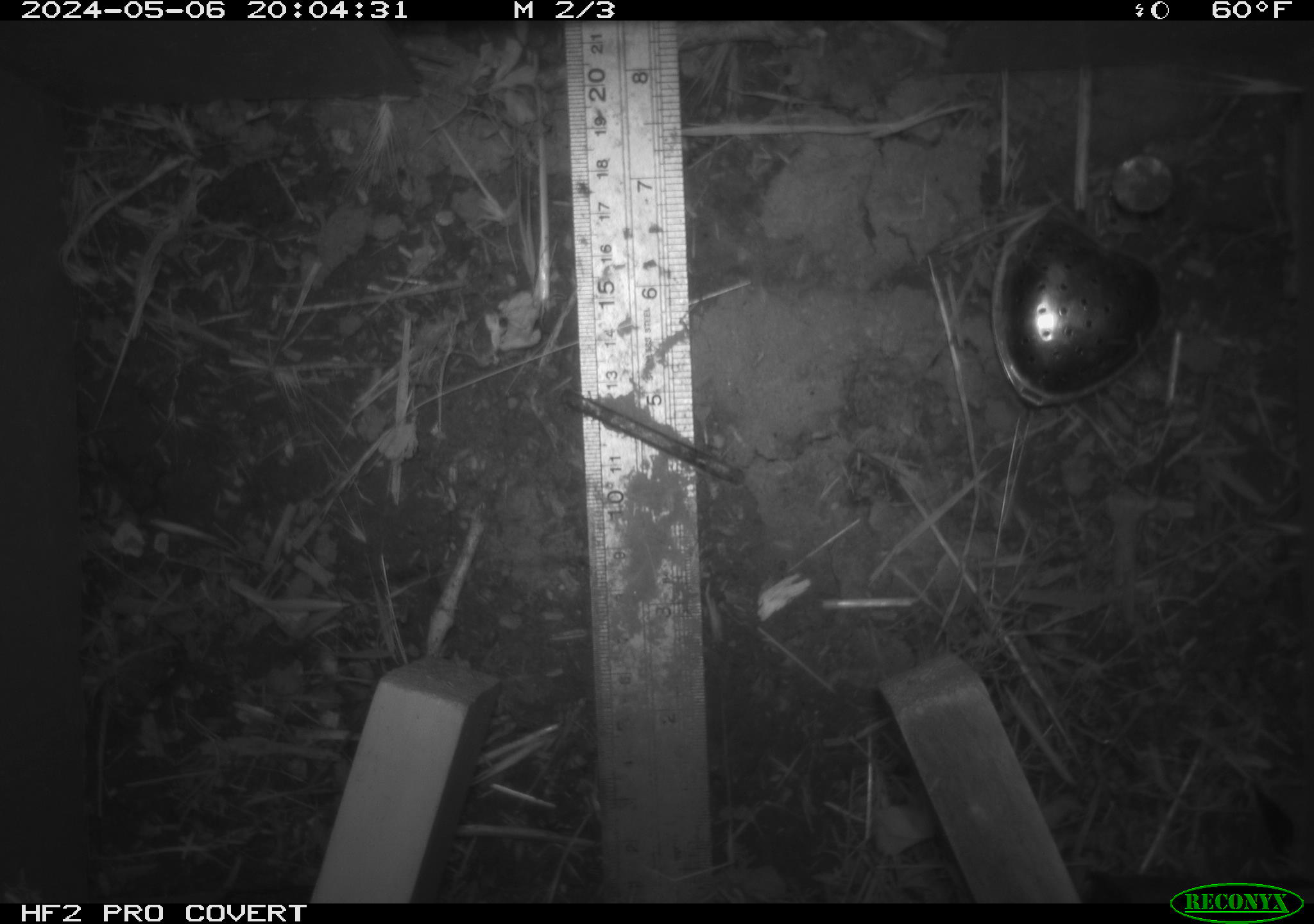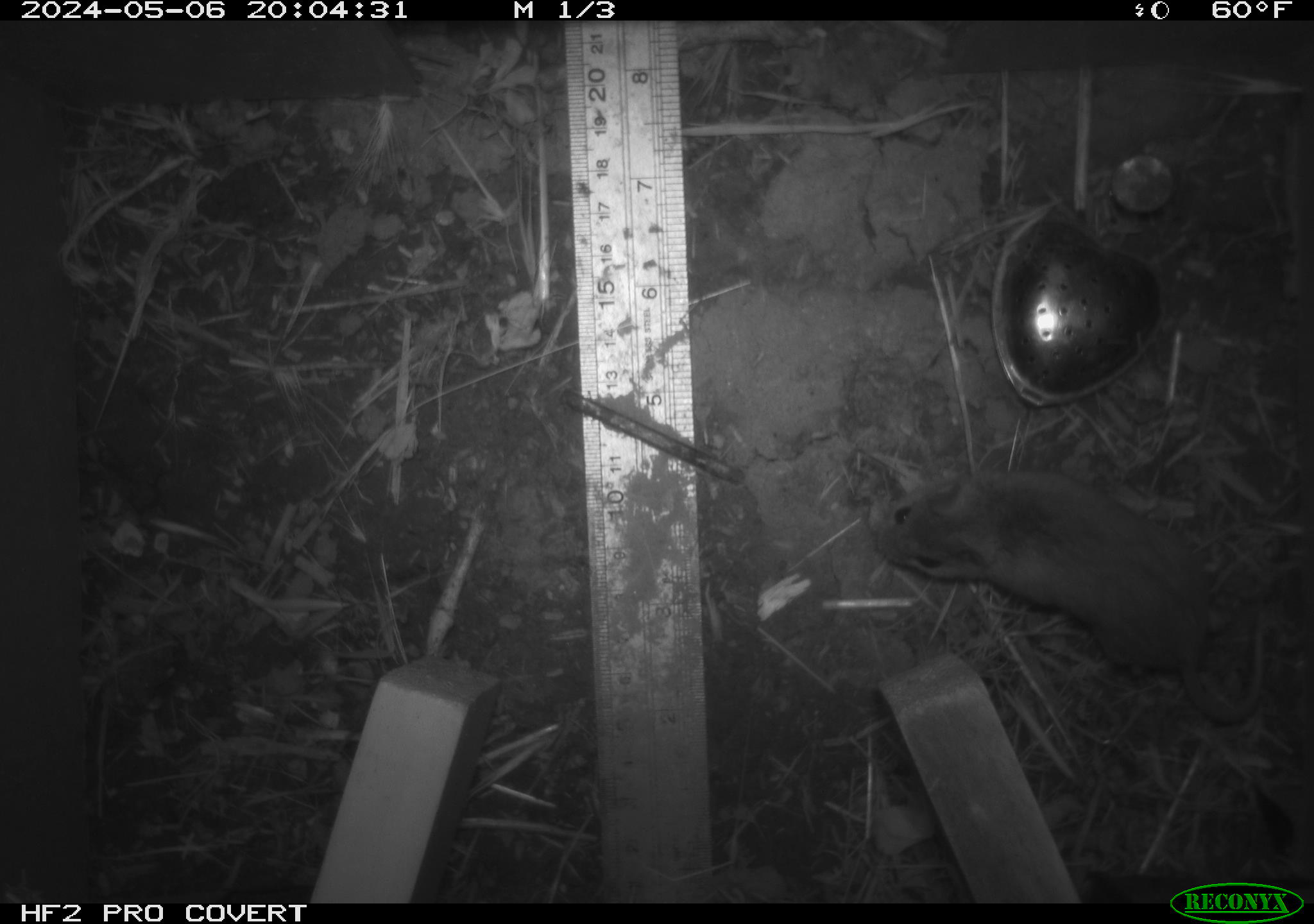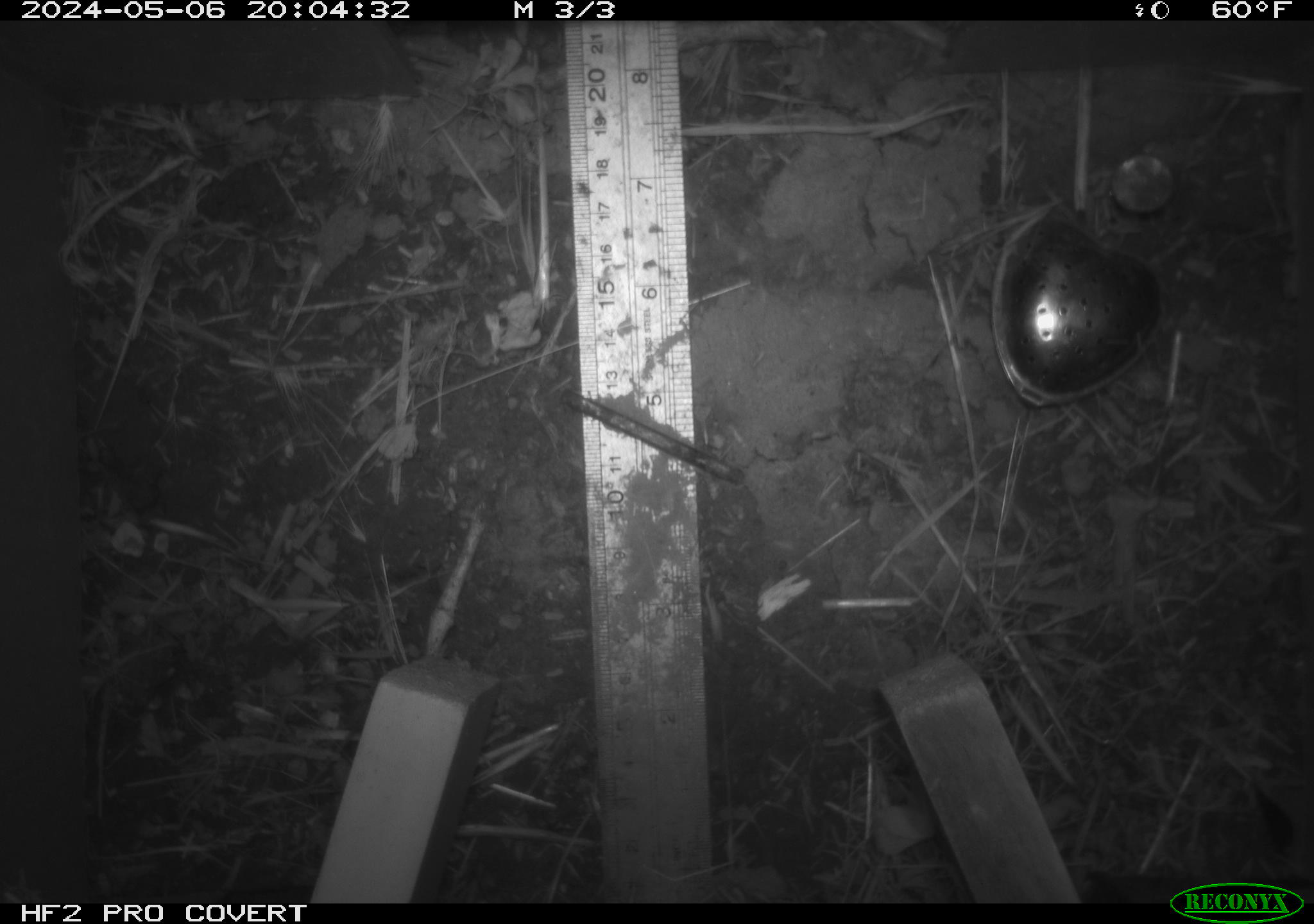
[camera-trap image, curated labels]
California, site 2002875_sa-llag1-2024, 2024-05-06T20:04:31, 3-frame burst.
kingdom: Animalia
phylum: Chordata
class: Mammalia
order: Rodentia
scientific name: Rodentia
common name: mouse species